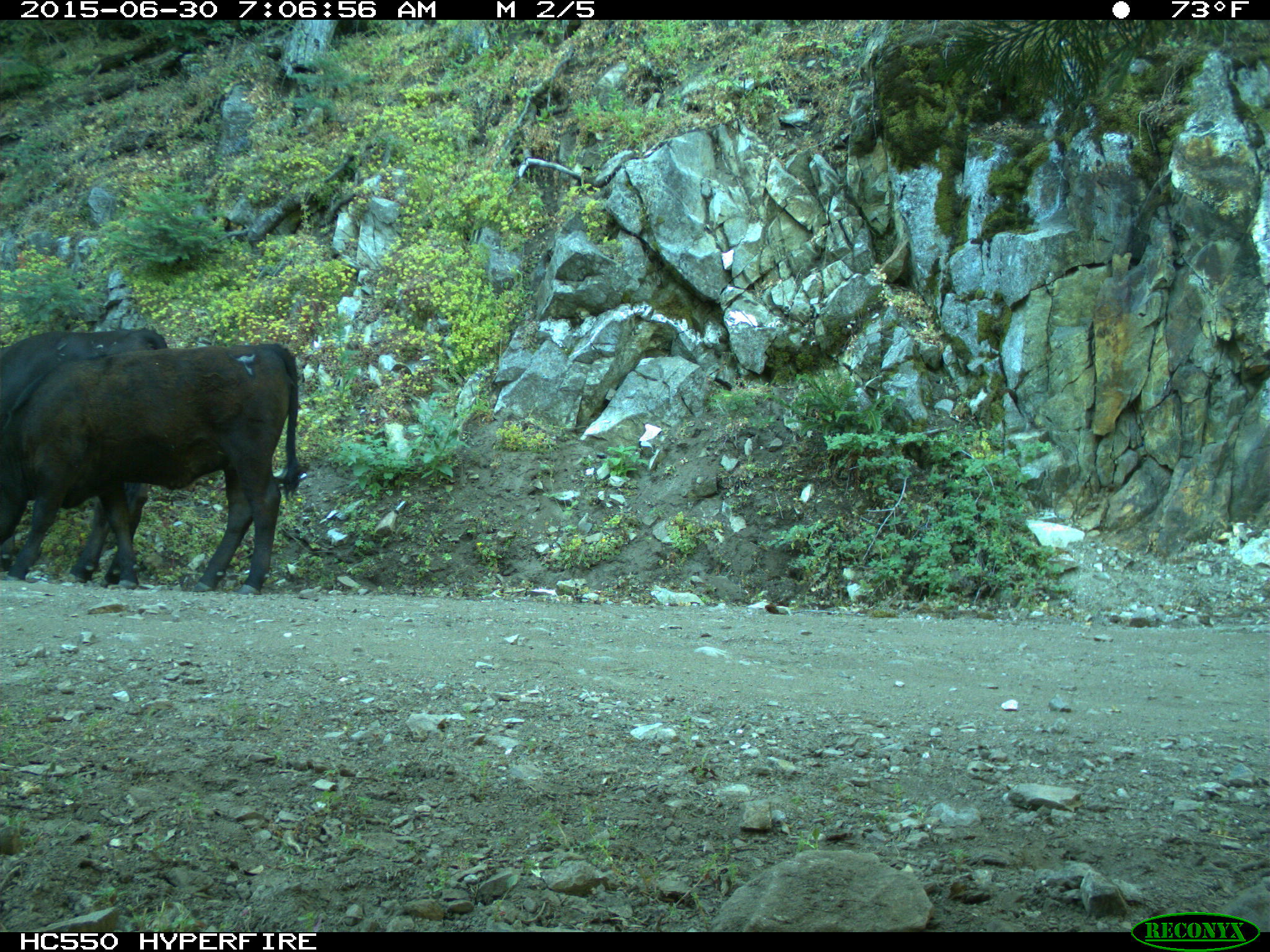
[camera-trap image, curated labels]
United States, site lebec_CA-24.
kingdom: Animalia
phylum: Chordata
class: Mammalia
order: Artiodactyla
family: Bovidae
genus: Bos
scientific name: Bos taurus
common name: domestic cow